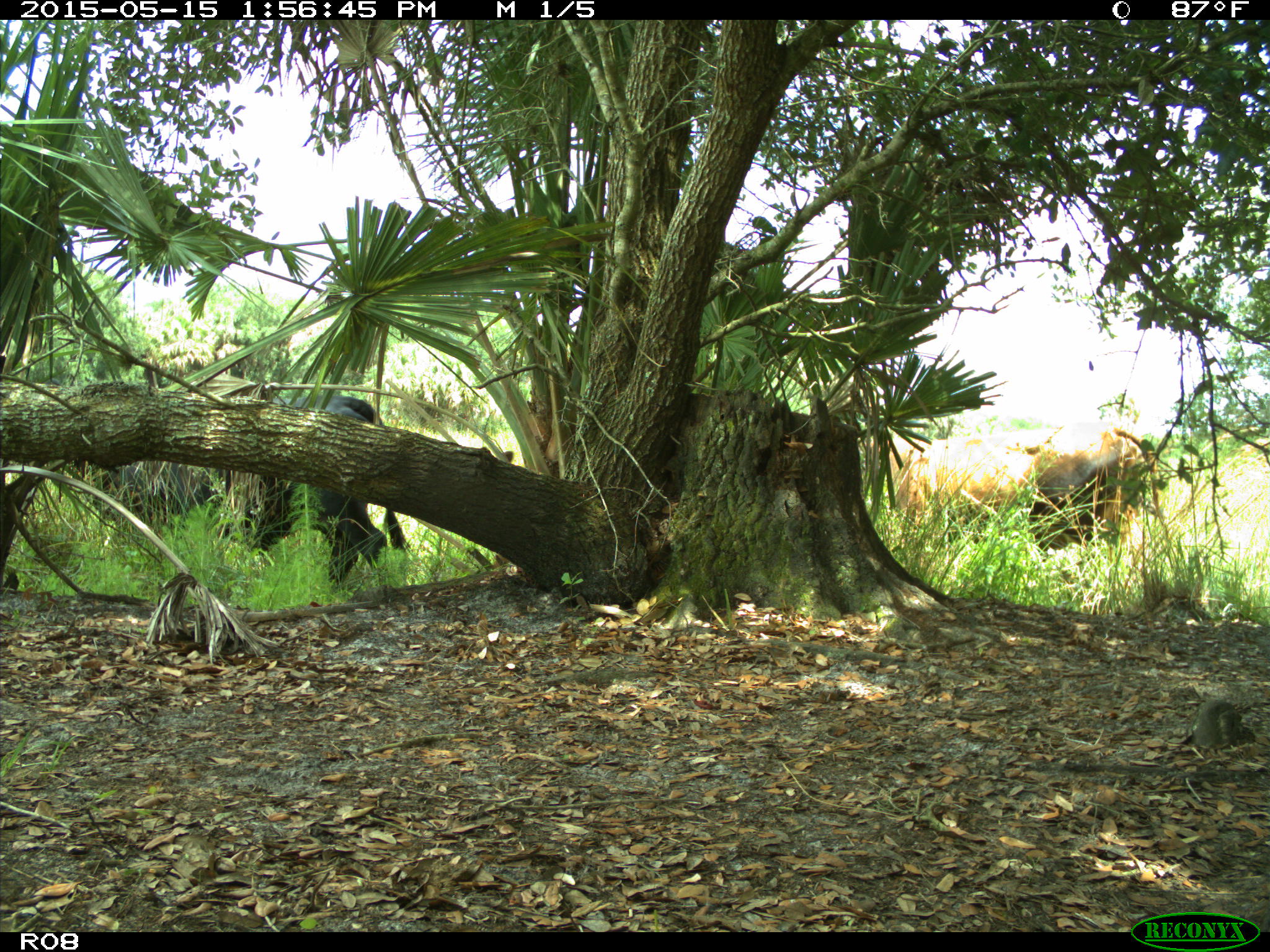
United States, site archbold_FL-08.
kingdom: Animalia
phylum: Chordata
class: Mammalia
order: Artiodactyla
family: Bovidae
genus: Bos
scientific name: Bos taurus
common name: domestic cow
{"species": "Bos taurus (domestic cow)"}